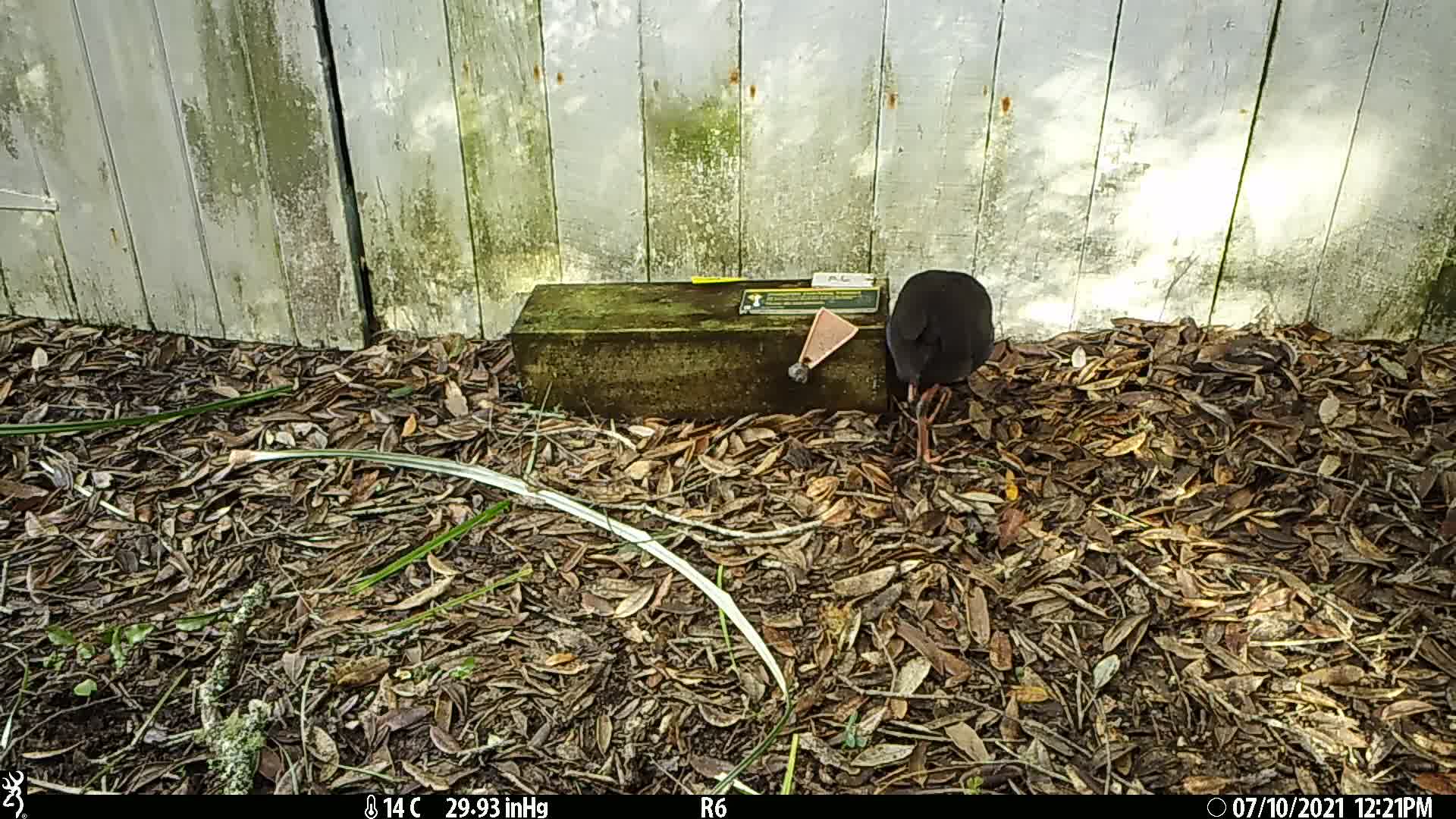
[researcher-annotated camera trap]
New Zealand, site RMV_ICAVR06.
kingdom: Animalia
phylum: Chordata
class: Aves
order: Gruiformes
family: Rallidae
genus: Porphyrio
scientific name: Porphyrio melanotus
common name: australasian swamphen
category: pukeko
Pukeko (australasian swamphen) (Porphyrio melanotus).